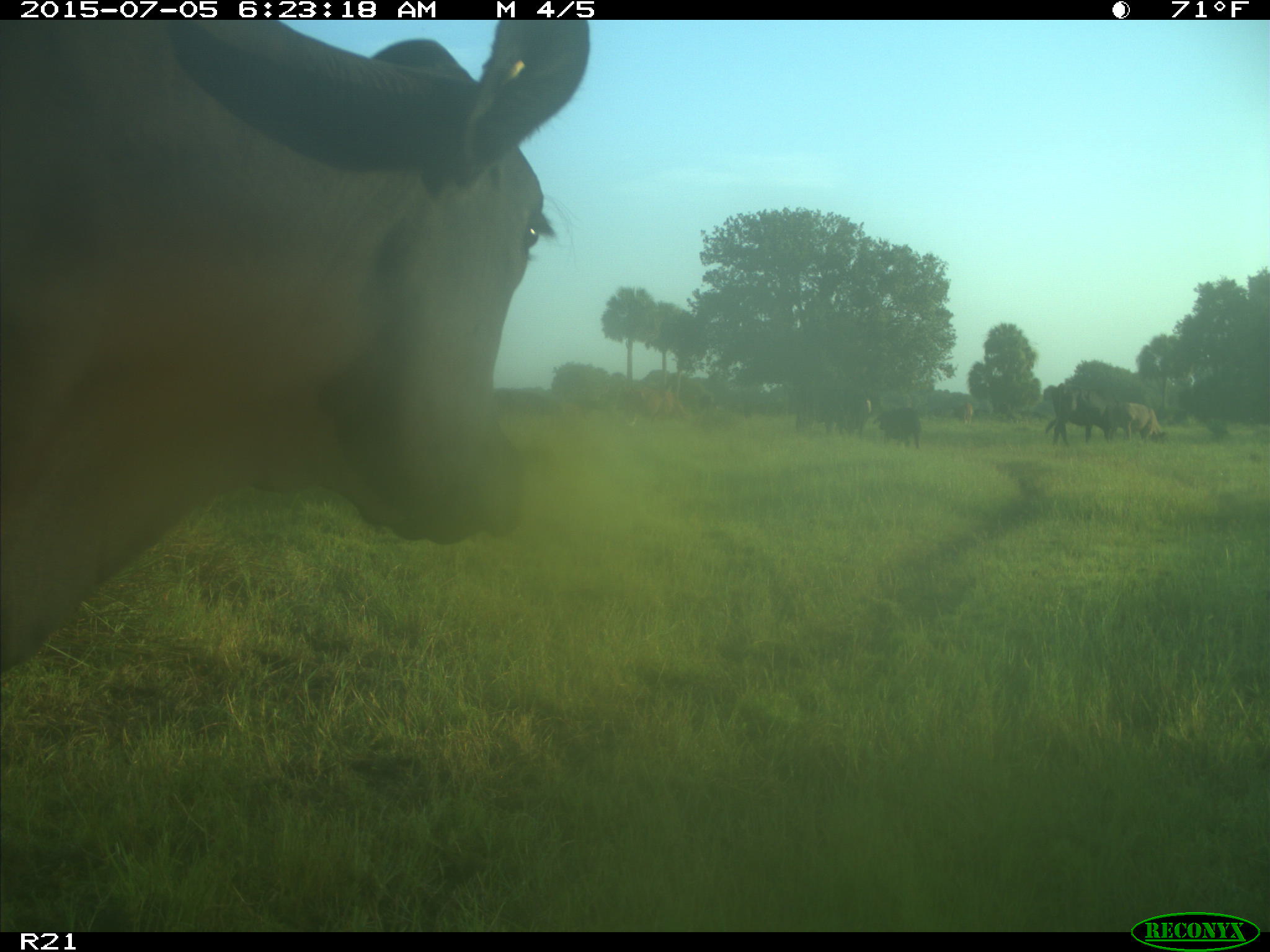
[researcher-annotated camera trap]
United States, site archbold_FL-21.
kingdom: Animalia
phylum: Chordata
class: Mammalia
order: Artiodactyla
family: Bovidae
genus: Bos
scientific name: Bos taurus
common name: domestic cow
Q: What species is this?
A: Bos taurus (domestic cow).